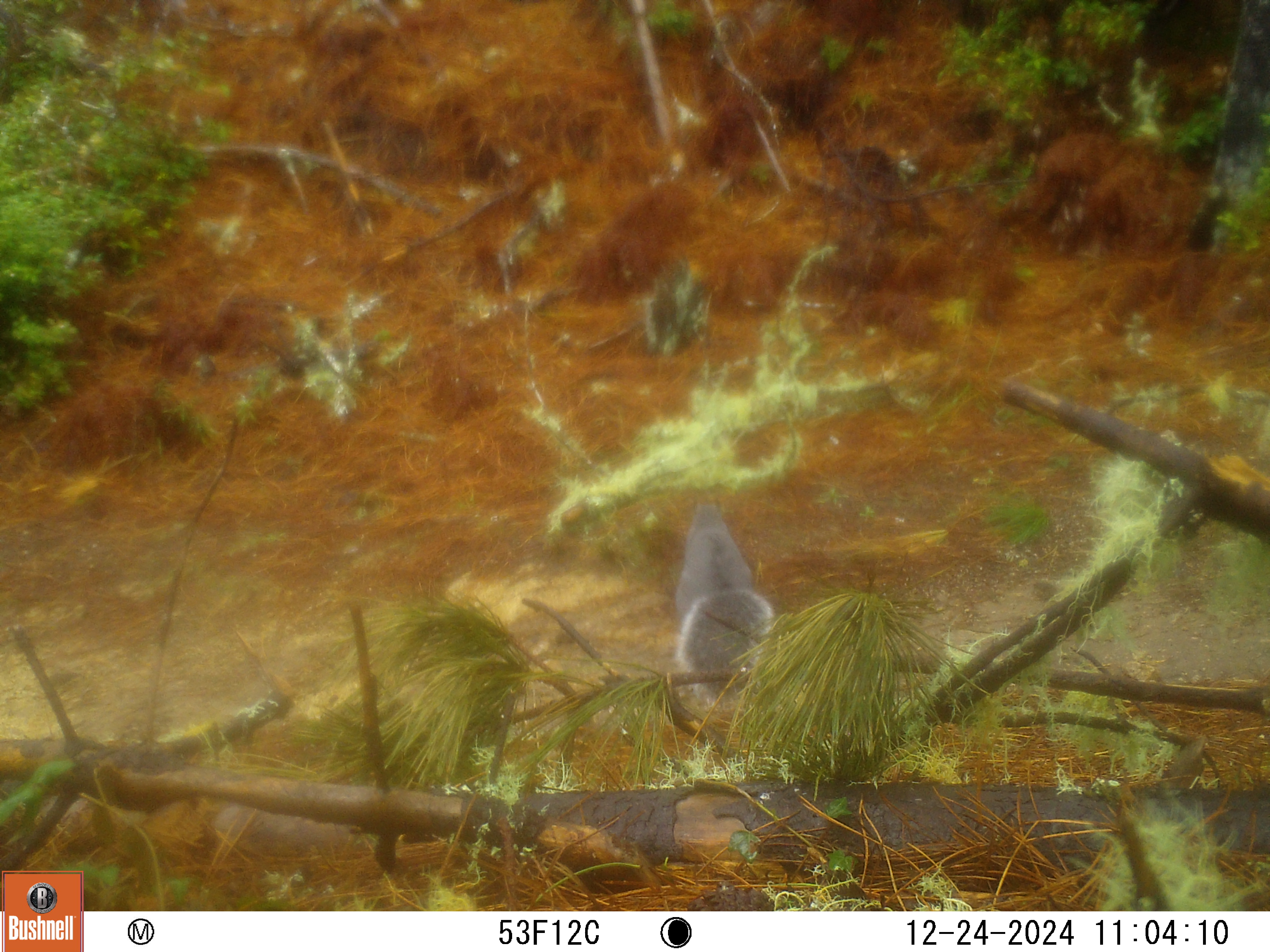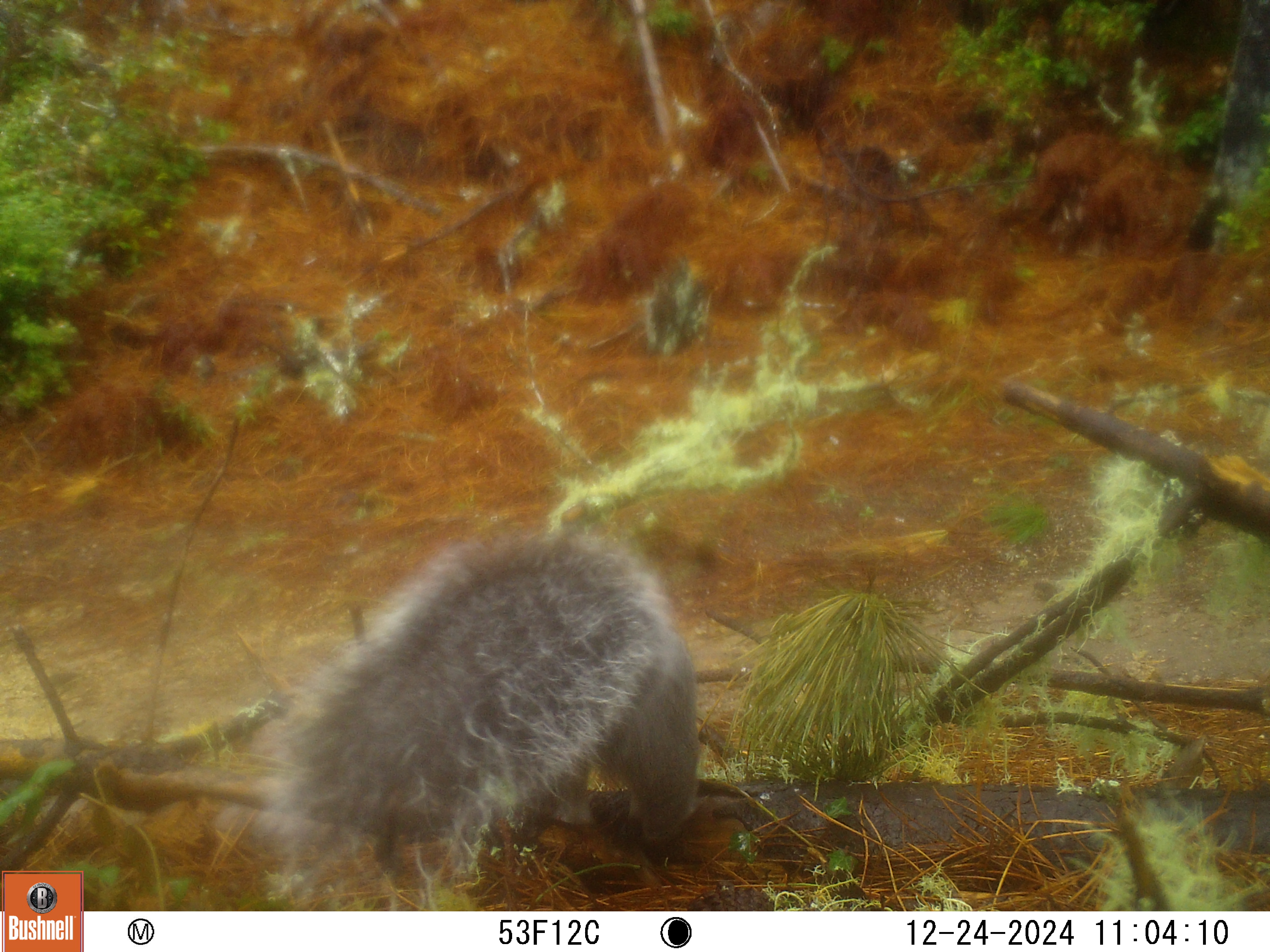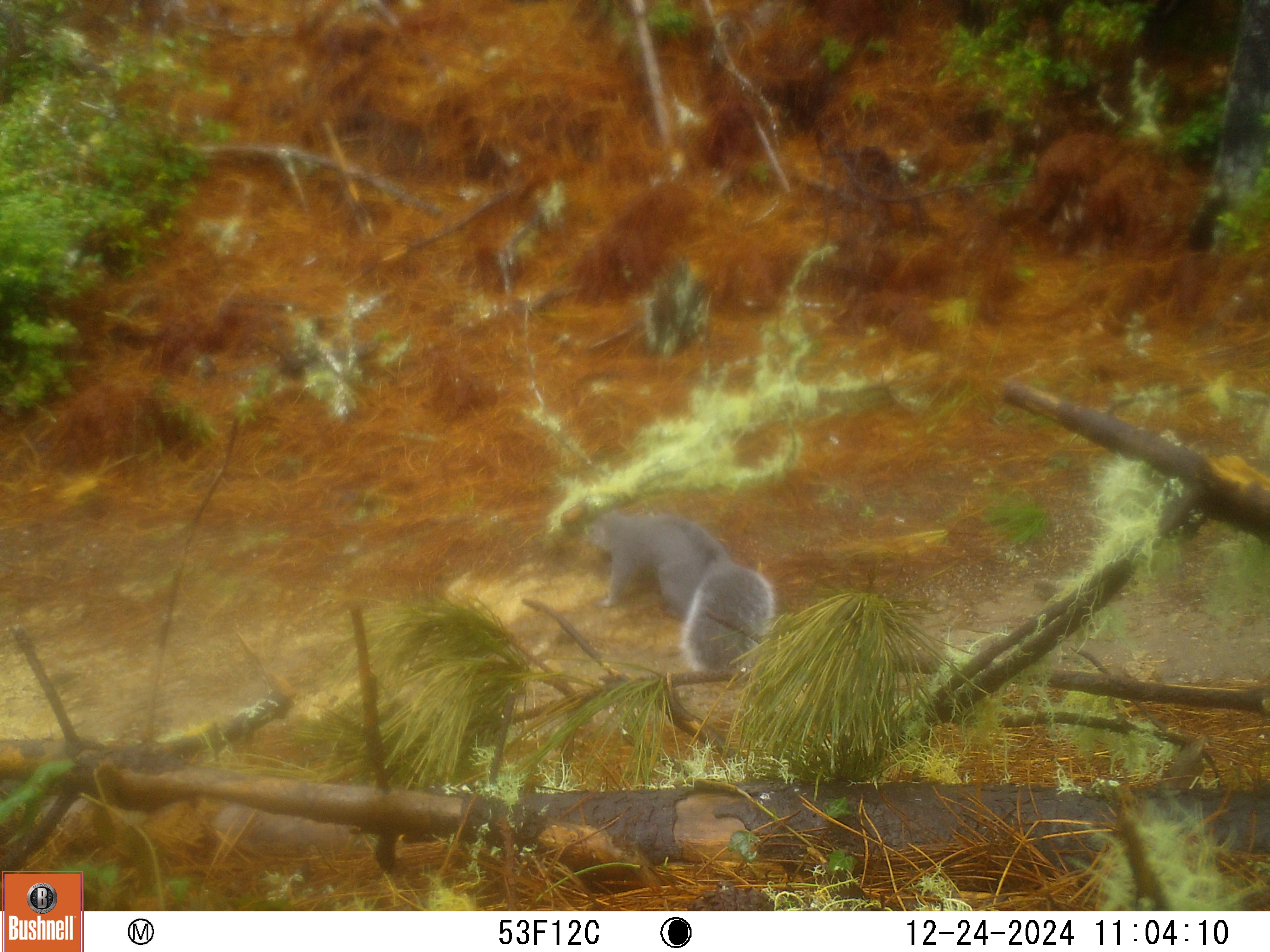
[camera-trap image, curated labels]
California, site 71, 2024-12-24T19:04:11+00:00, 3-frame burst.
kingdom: Animalia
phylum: Chordata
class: Mammalia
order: Rodentia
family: Sciuridae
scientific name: Sciuridae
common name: squirrel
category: unknown squirrel